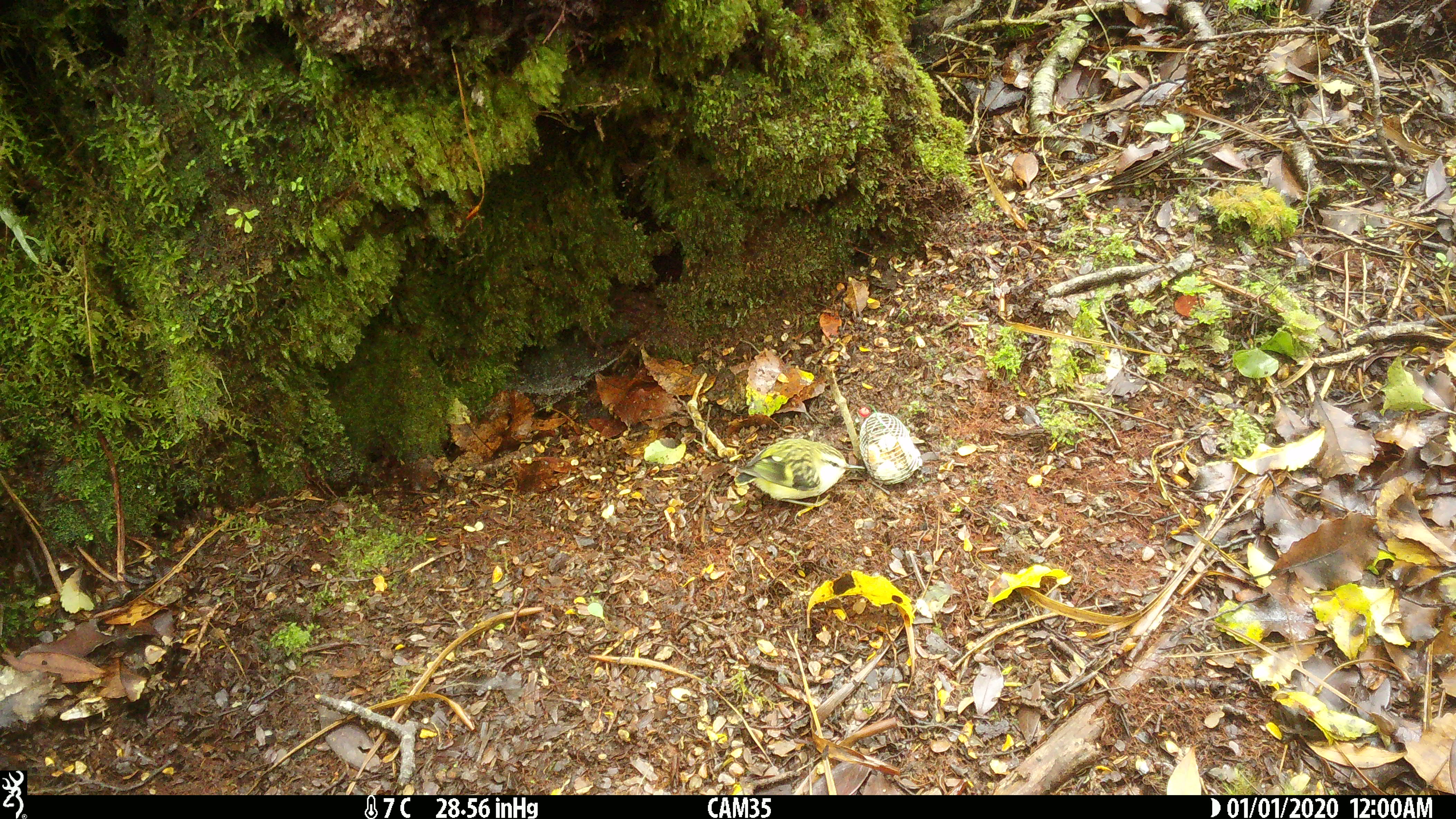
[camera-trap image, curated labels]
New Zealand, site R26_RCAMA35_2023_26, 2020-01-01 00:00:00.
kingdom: Animalia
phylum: Chordata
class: Aves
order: Passeriformes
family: Acanthisittidae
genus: Acanthisitta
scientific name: Acanthisitta chloris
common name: rifleman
Rifleman (Acanthisitta chloris).